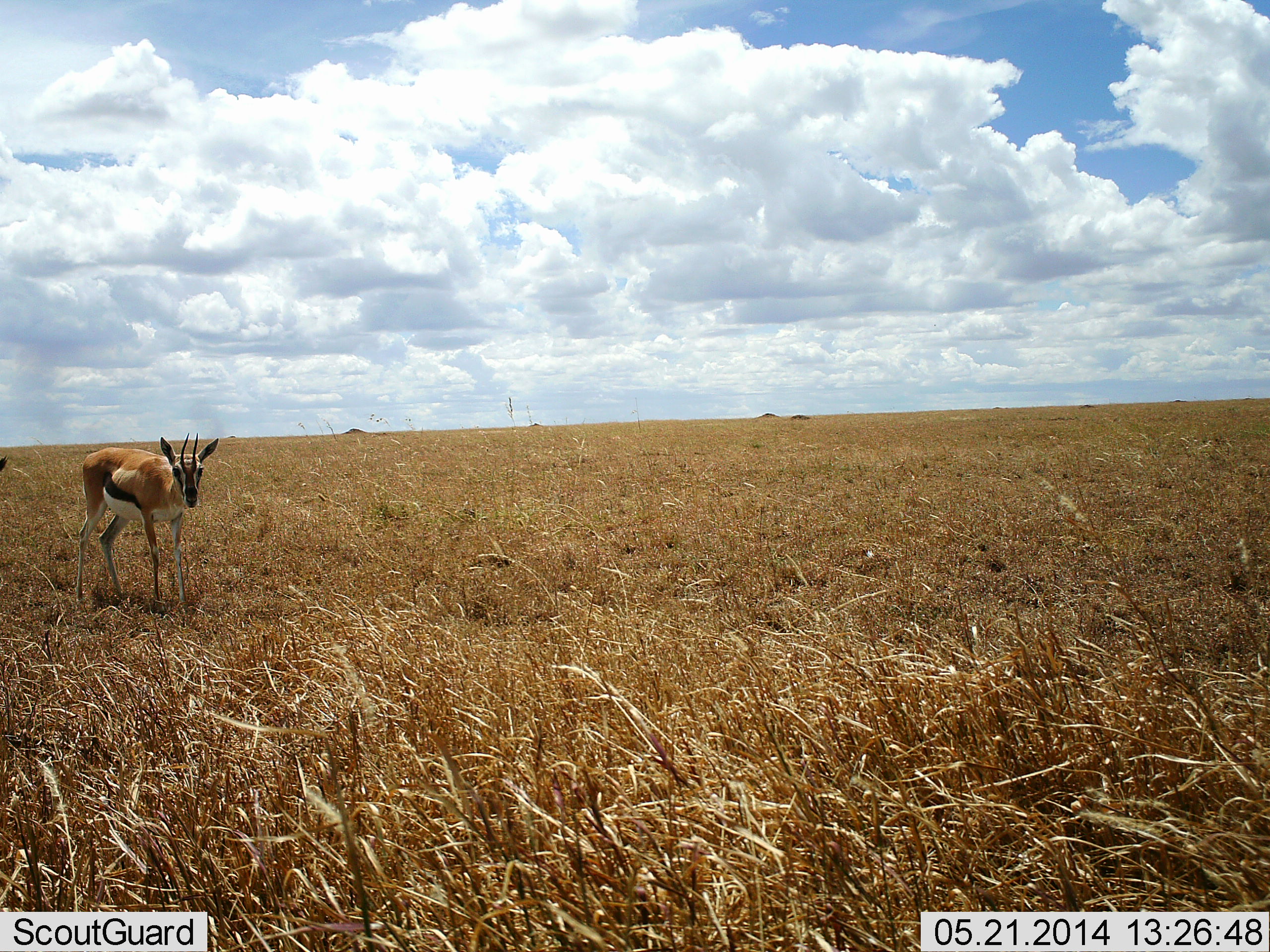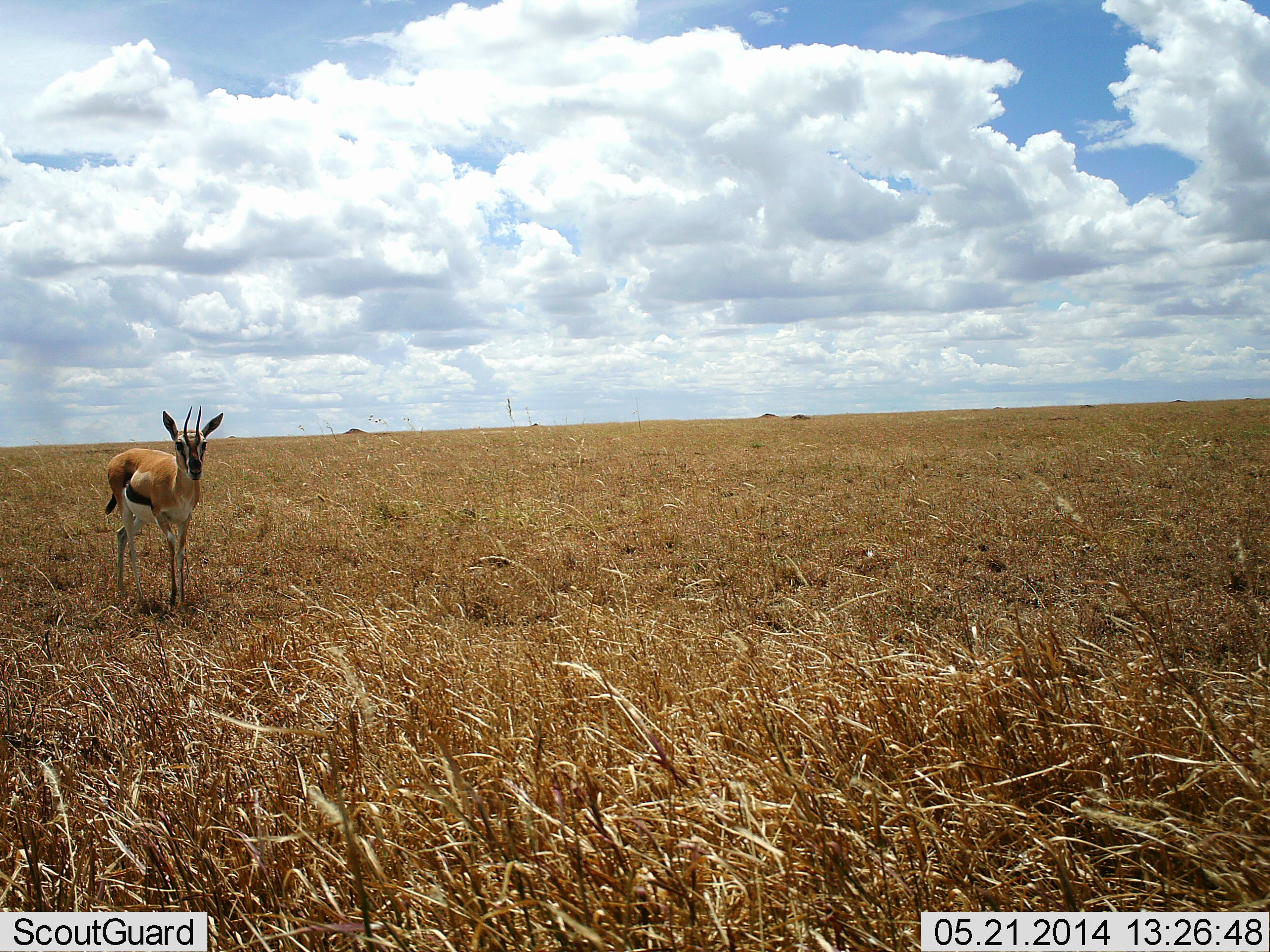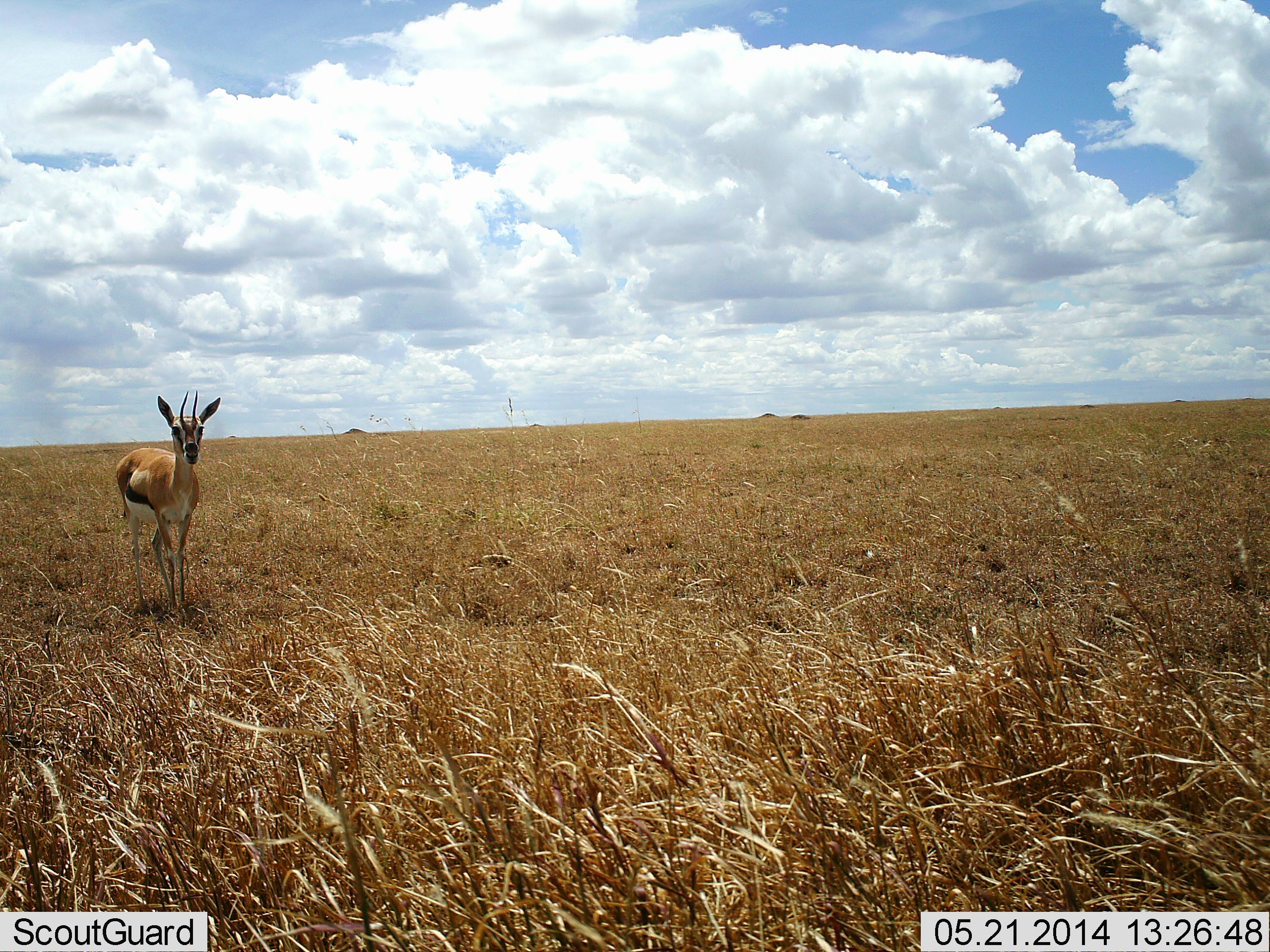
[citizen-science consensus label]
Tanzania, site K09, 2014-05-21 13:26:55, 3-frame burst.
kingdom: Animalia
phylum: Chordata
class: Mammalia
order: Artiodactyla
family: Bovidae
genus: Eudorcas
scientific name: Eudorcas thomsonii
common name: thomson's gazelle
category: gazellethomsons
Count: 1.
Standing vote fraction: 60%.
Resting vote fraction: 0%.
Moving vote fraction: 50%.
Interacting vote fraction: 0%.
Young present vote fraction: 0%.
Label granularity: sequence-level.